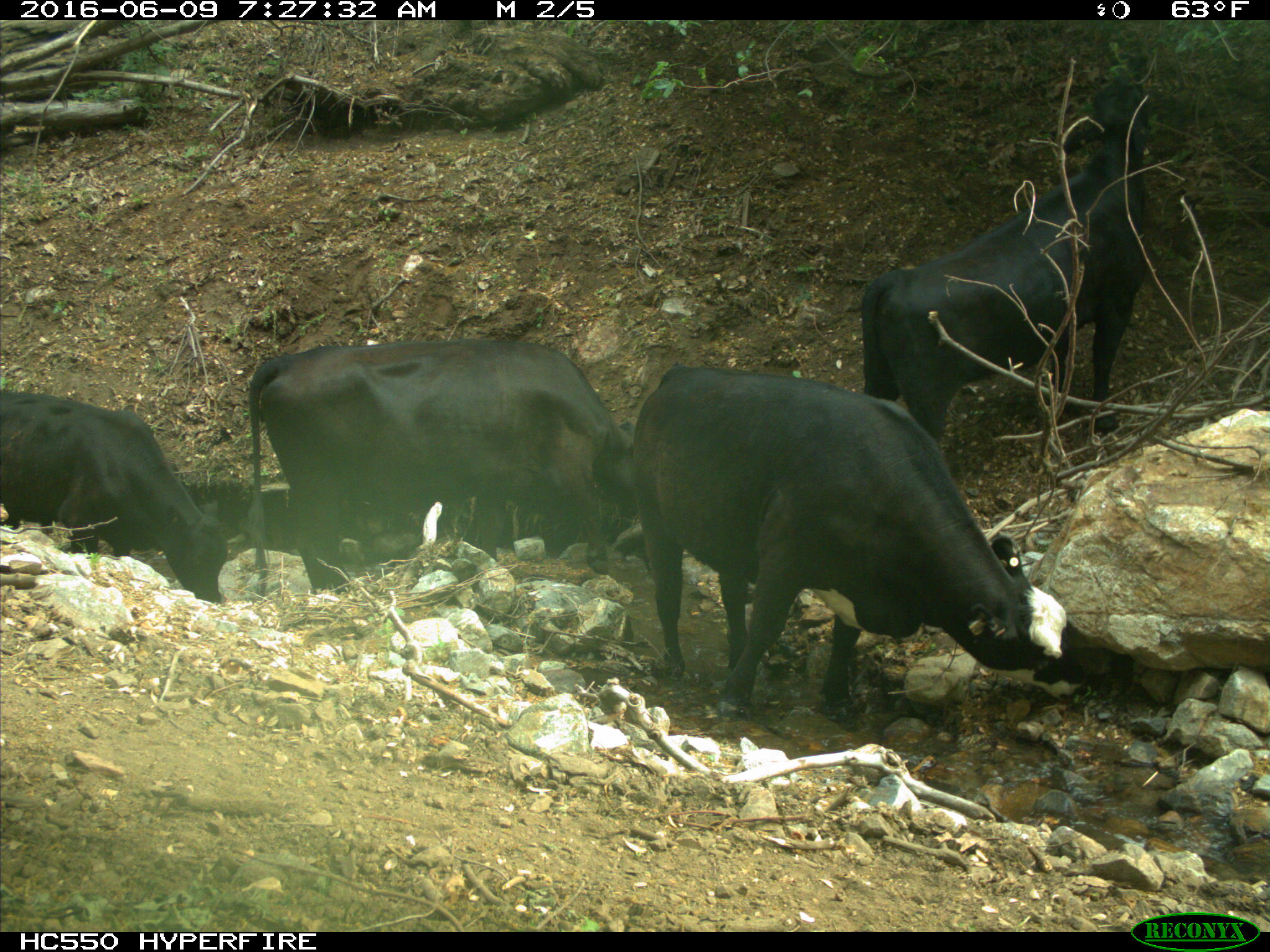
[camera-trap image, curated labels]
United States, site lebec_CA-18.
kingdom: Animalia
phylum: Chordata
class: Mammalia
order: Artiodactyla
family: Bovidae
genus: Bos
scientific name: Bos taurus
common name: domestic cow